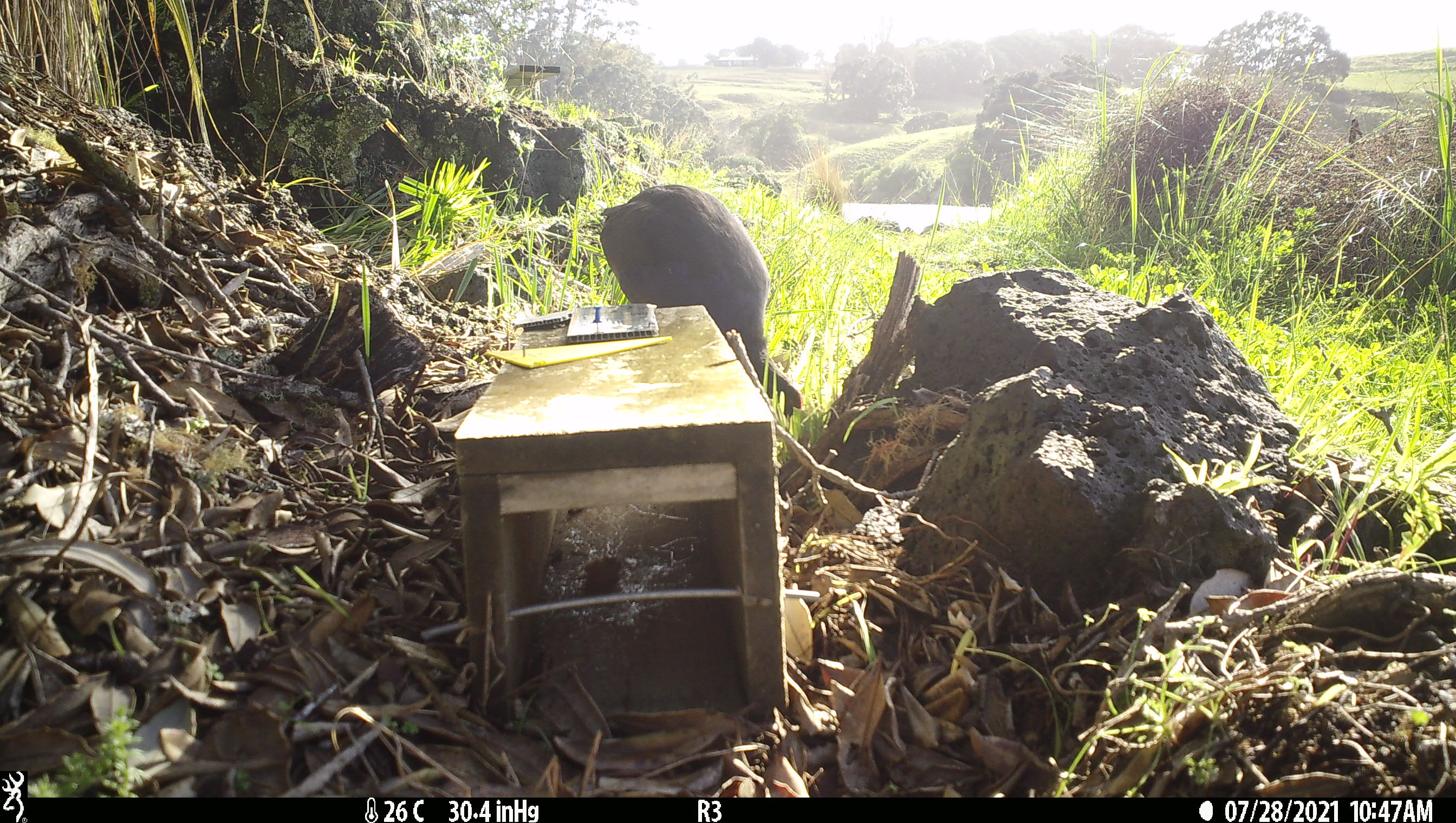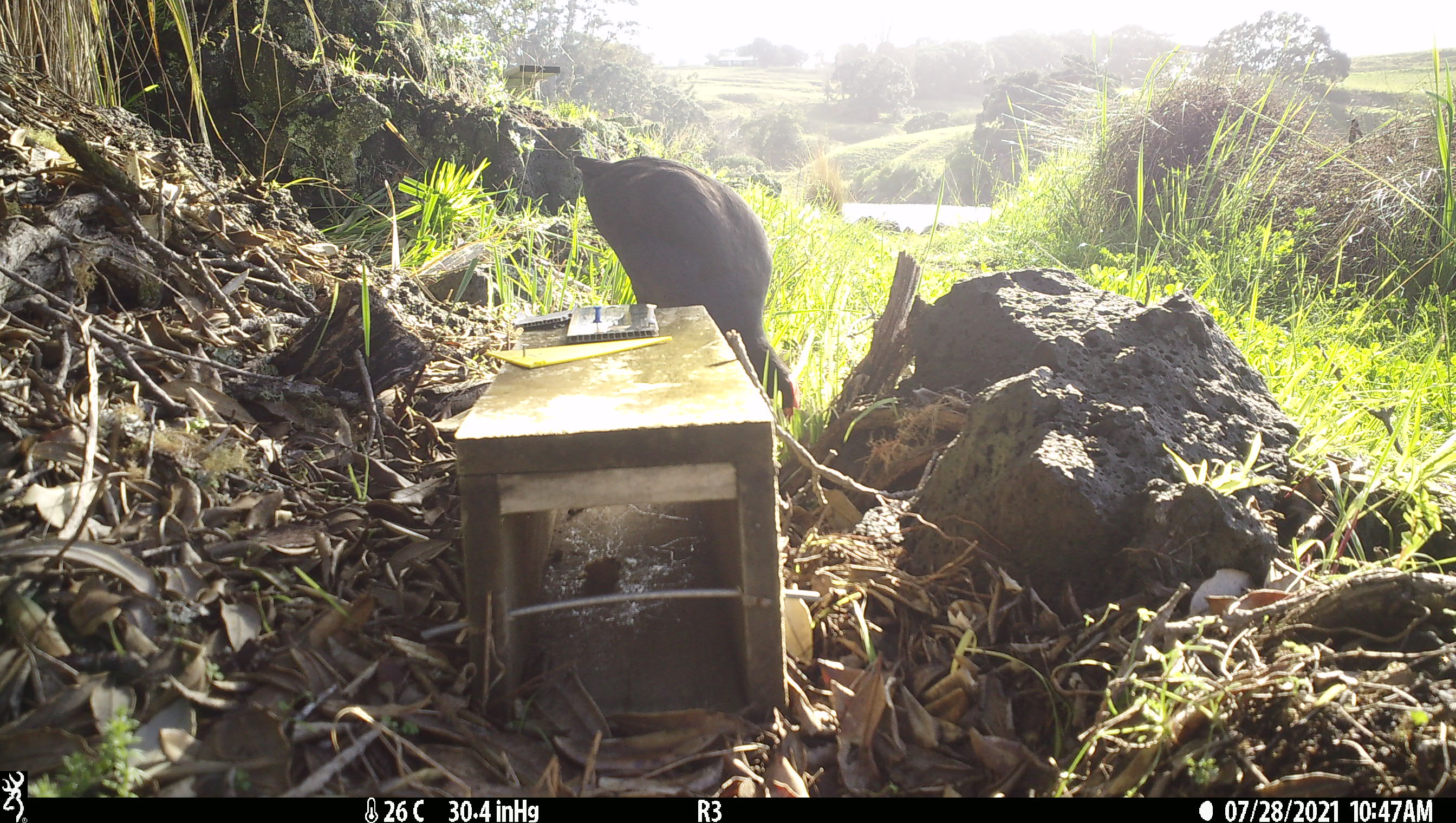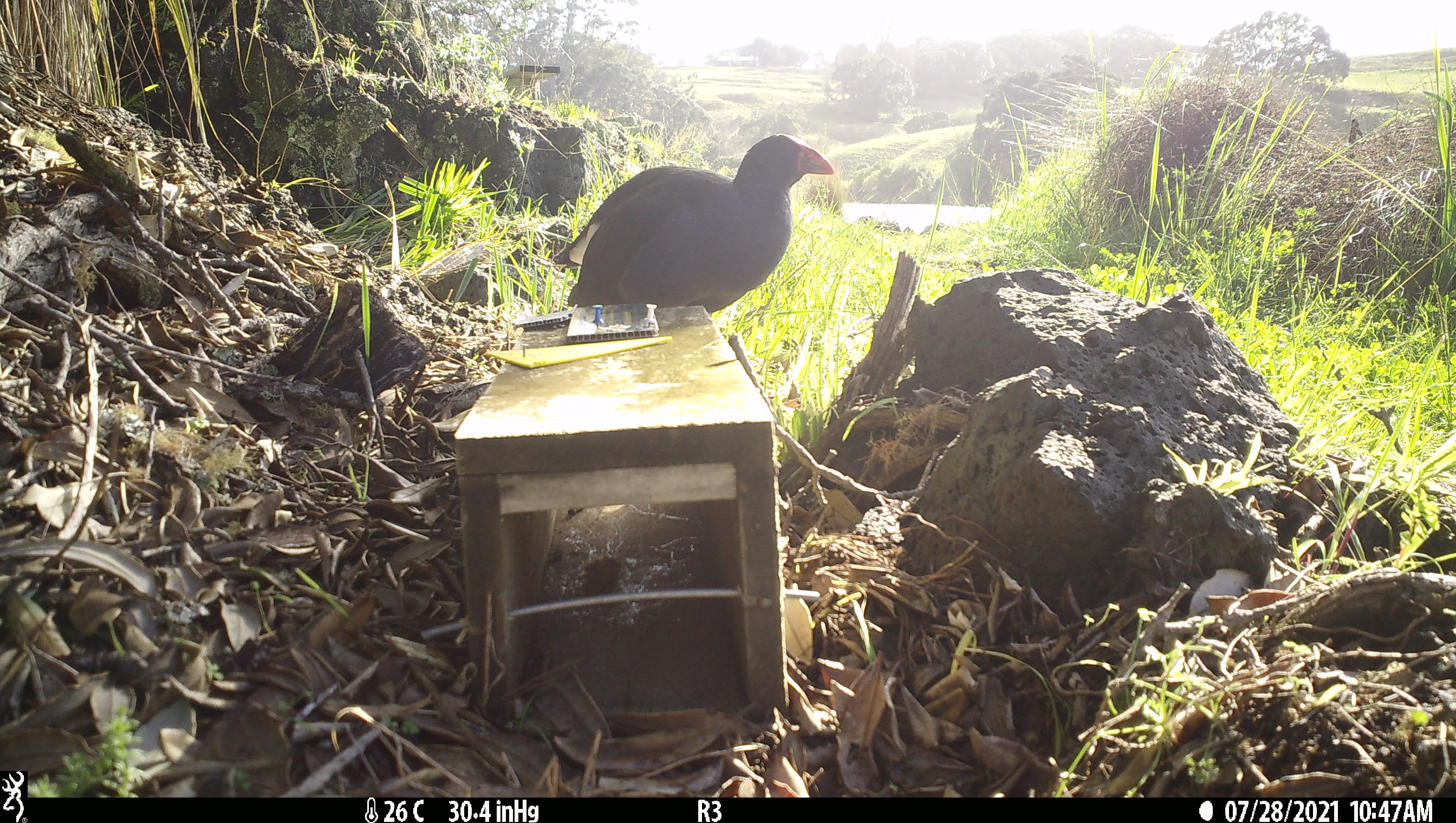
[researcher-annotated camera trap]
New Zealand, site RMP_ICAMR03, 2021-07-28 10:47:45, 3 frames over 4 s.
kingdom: Animalia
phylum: Chordata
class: Aves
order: Gruiformes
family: Rallidae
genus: Porphyrio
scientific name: Porphyrio melanotus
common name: australasian swamphen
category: pukeko